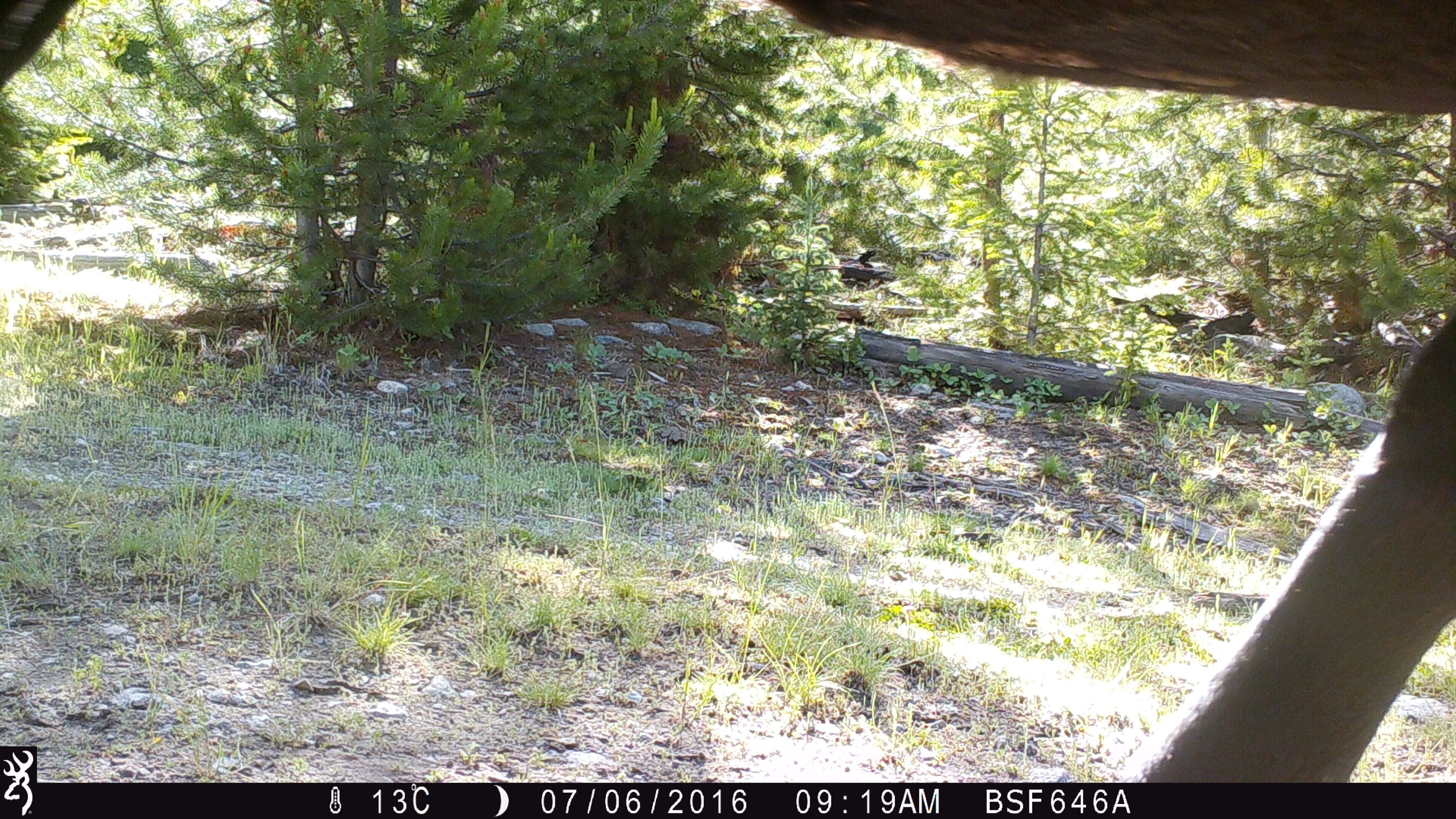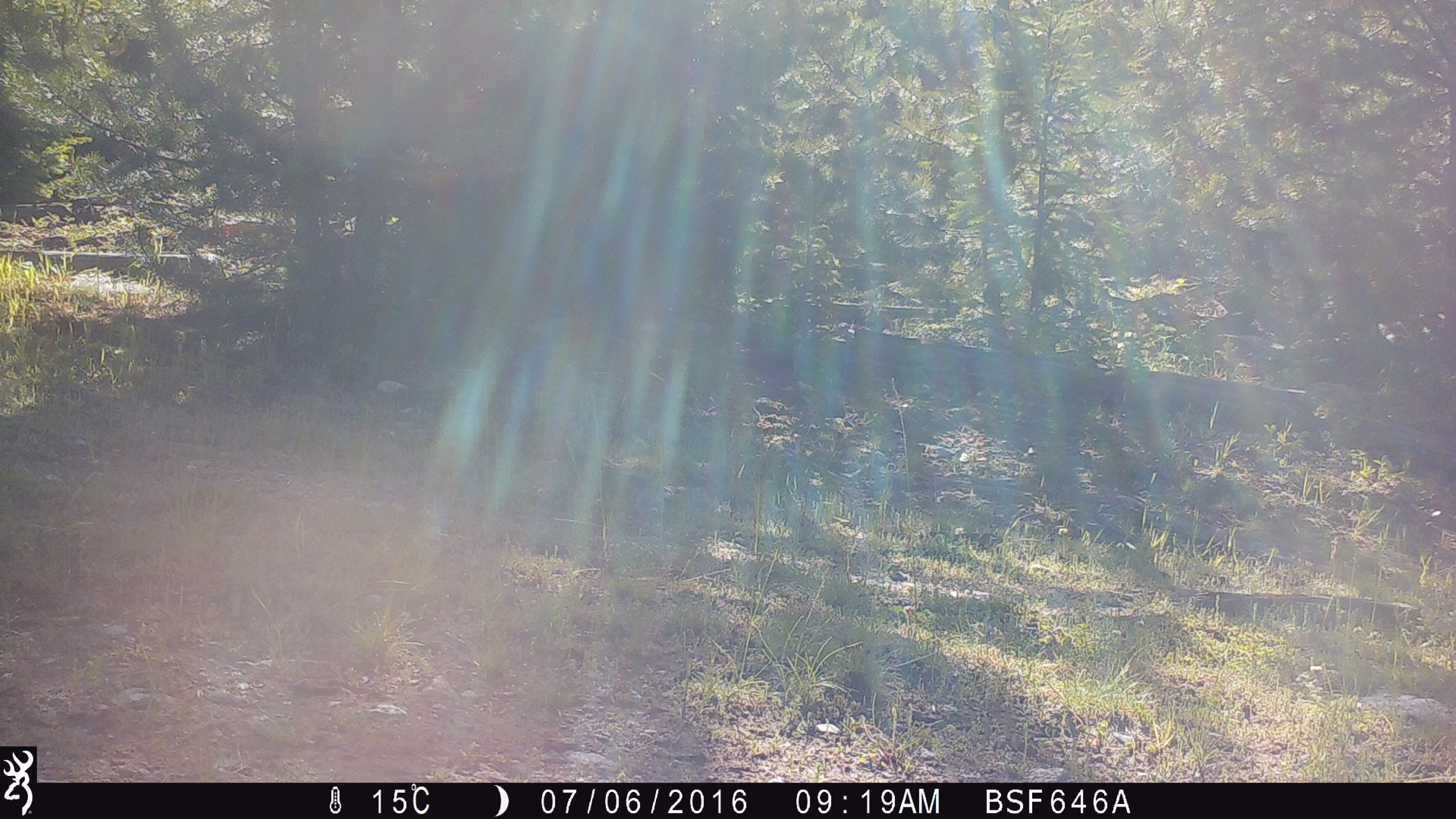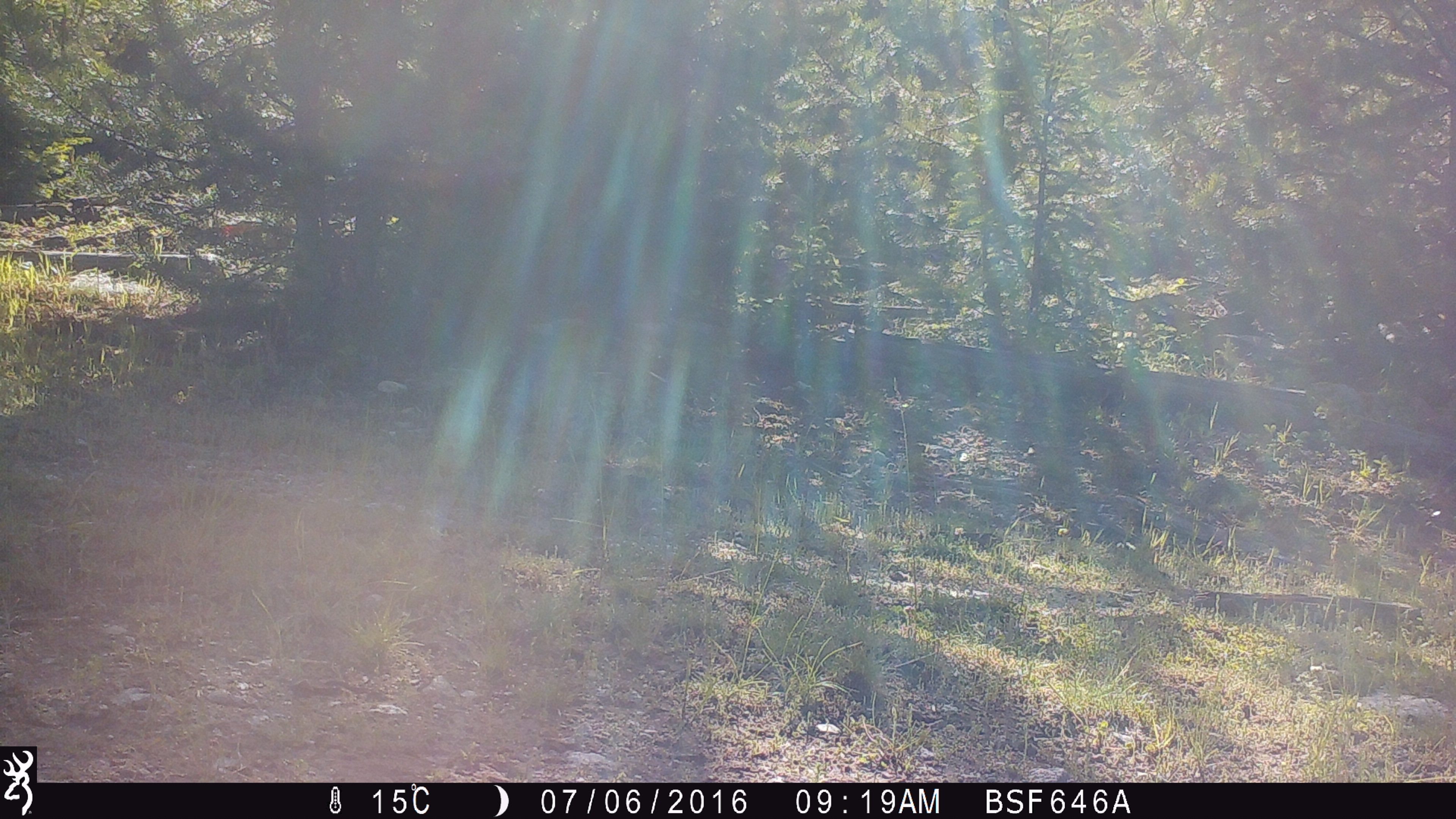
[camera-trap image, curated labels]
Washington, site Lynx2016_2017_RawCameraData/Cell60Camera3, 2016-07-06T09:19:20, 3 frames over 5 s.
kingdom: Animalia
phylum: Chordata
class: Mammalia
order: Artiodactyla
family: Bovidae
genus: Bos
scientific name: Bos taurus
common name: domestic cattle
Domestic cattle (Bos taurus). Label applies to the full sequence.